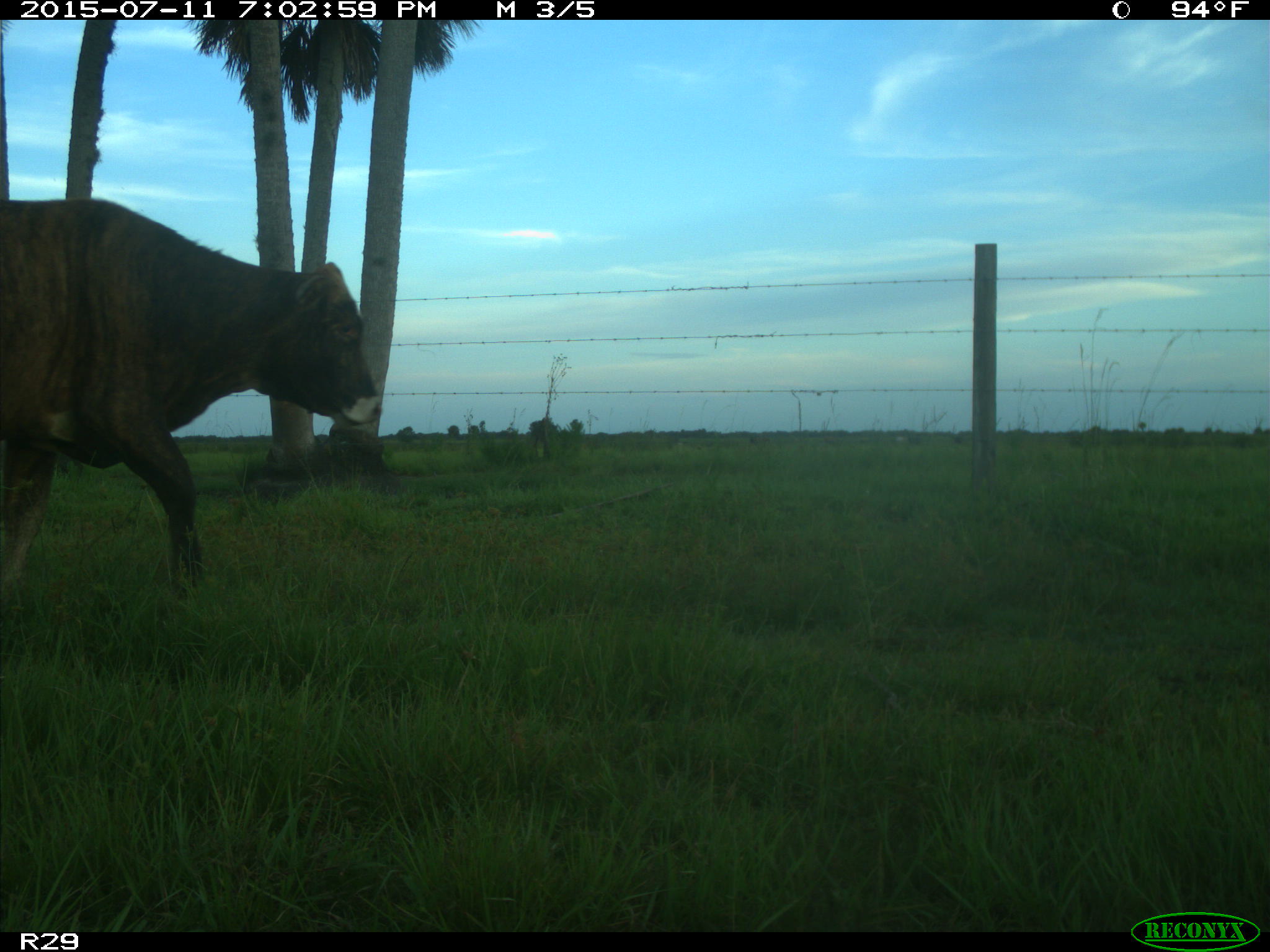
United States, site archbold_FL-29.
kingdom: Animalia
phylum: Chordata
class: Mammalia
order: Artiodactyla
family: Bovidae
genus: Bos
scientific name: Bos taurus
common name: domestic cow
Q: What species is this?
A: Bos taurus (domestic cow).